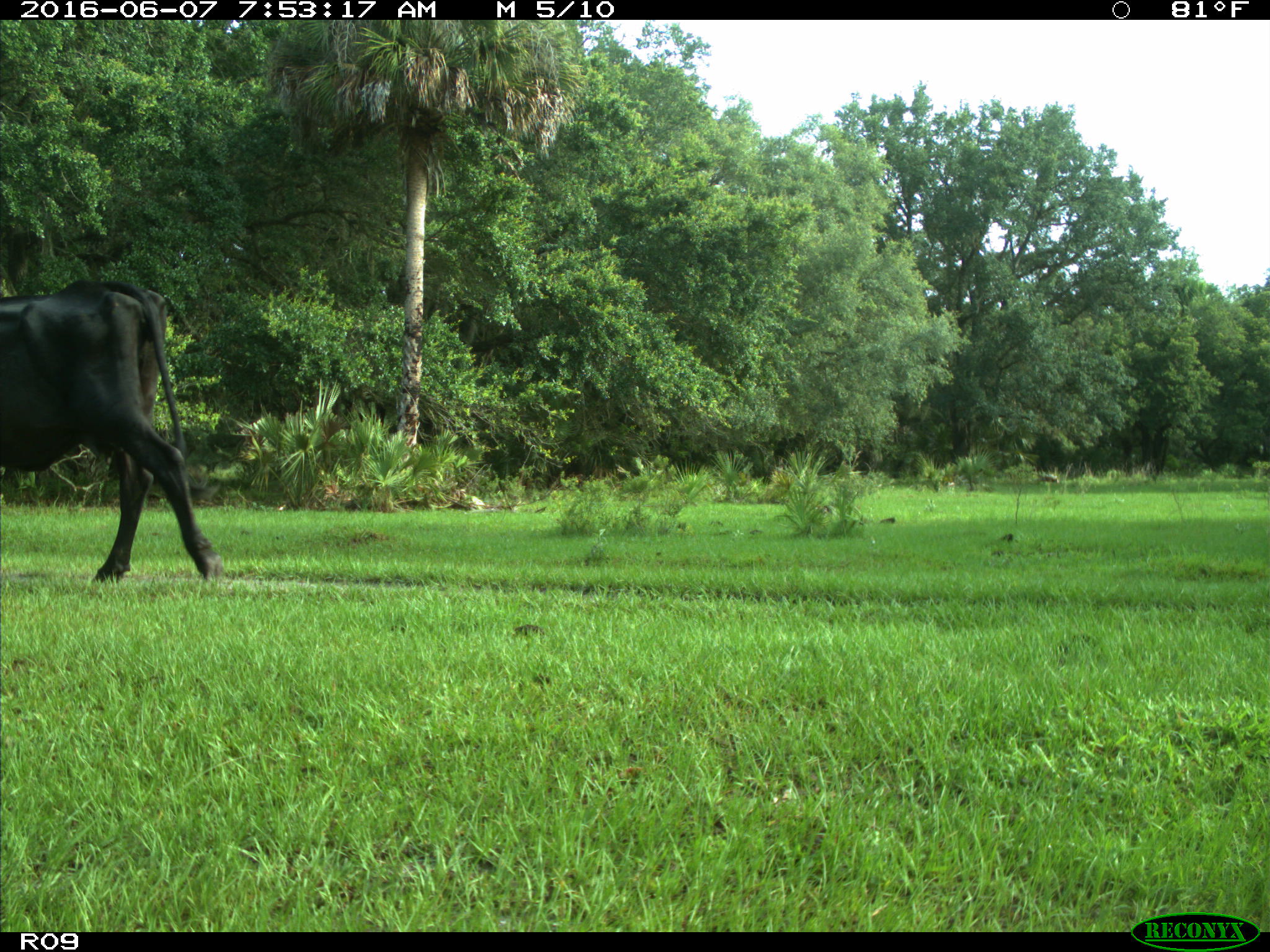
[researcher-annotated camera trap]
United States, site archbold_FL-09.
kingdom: Animalia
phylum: Chordata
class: Mammalia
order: Artiodactyla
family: Bovidae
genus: Bos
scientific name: Bos taurus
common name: domestic cow